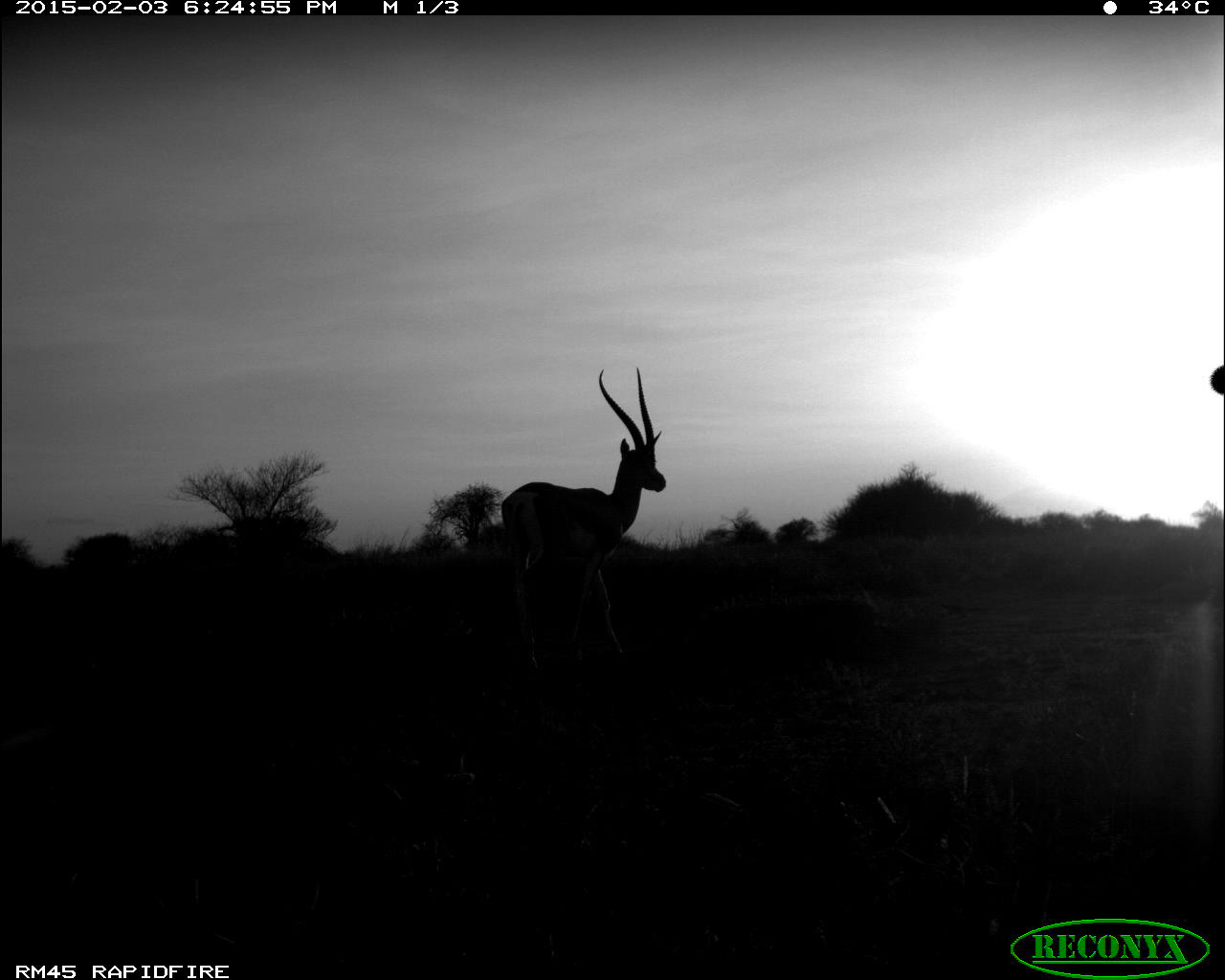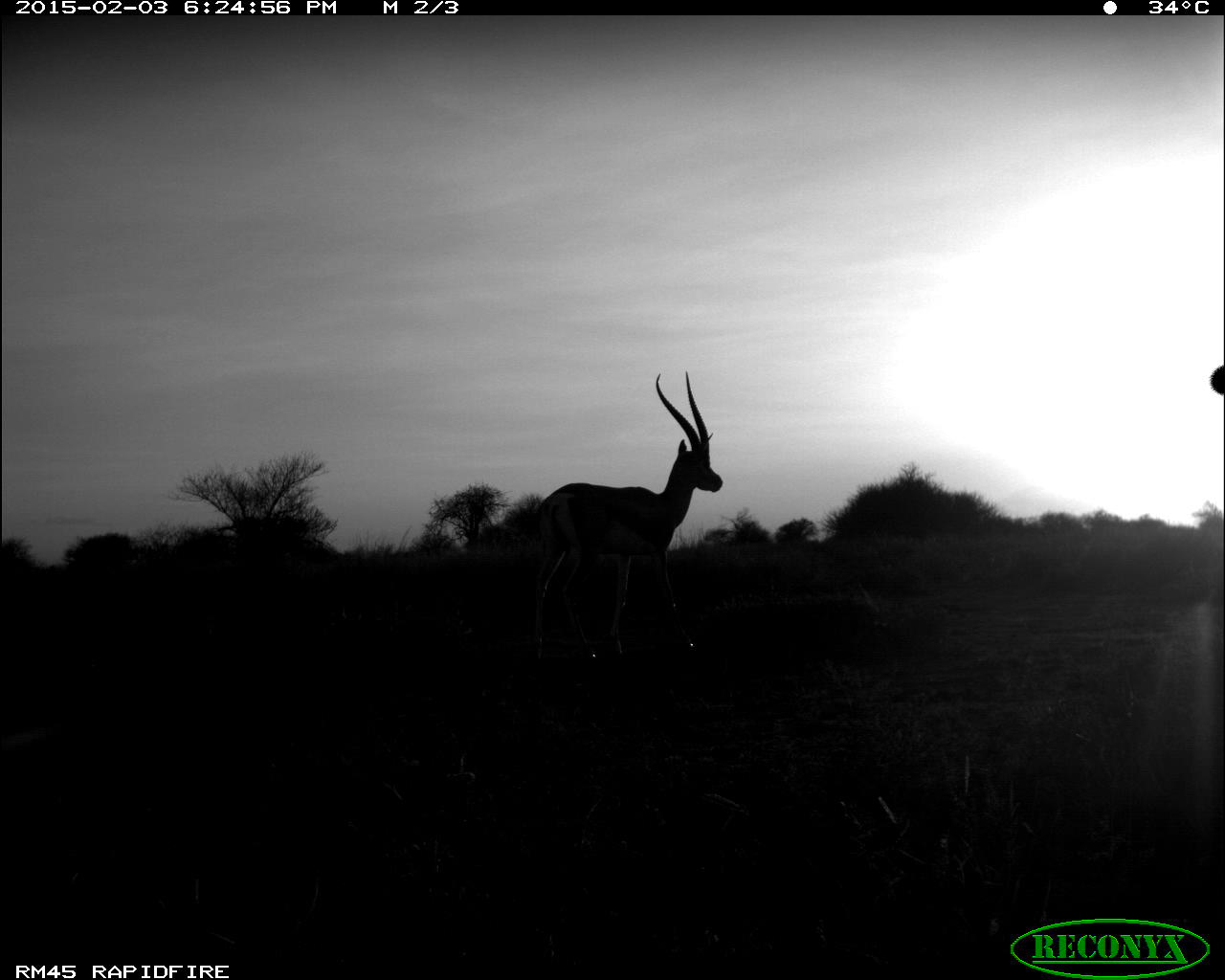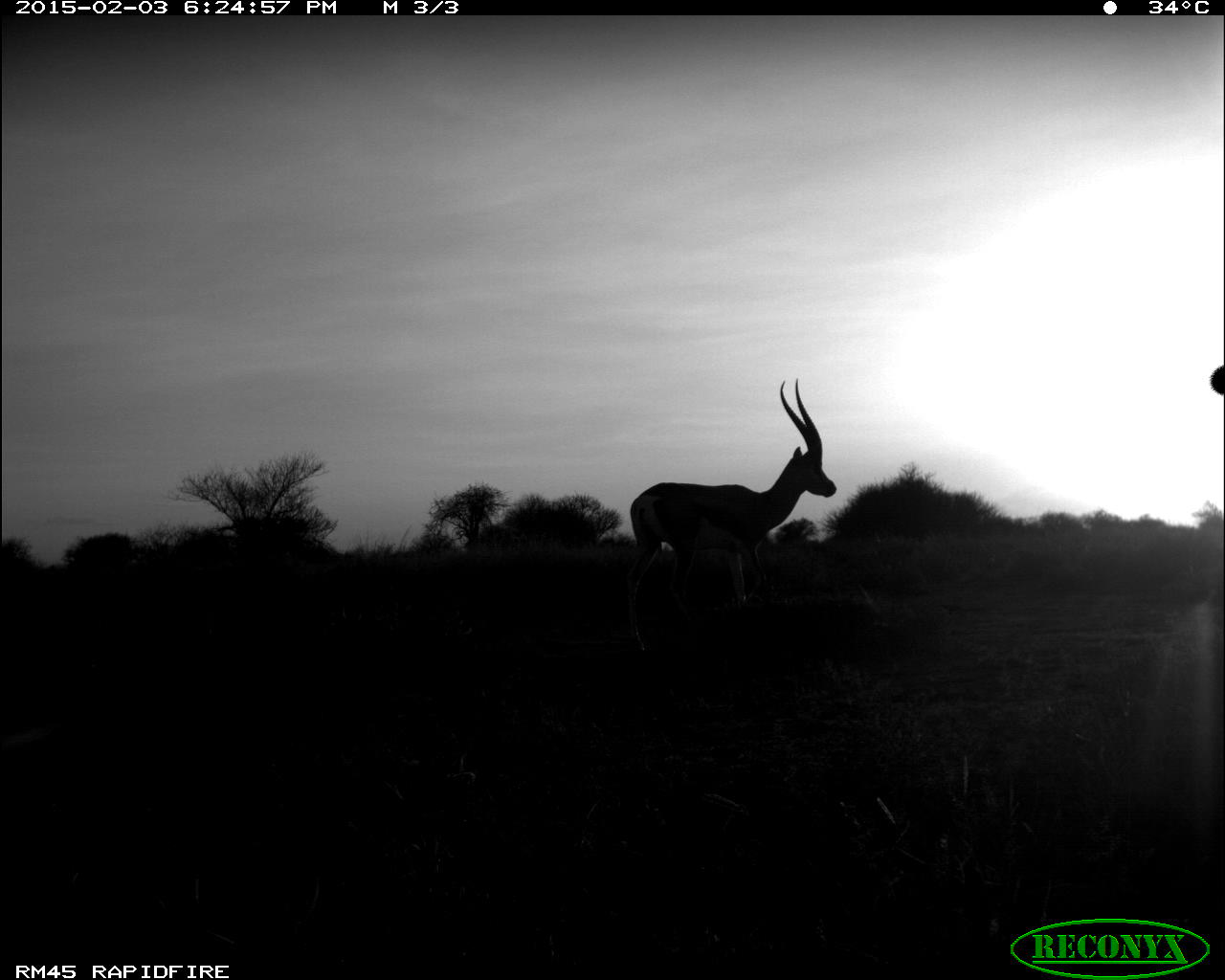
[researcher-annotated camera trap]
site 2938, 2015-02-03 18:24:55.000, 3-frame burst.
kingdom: Animalia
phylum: Chordata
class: Mammalia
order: Artiodactyla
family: Bovidae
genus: Nanger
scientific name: Nanger granti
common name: grant's gazelle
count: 1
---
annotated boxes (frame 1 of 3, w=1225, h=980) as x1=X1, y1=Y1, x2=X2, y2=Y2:
nanger granti: x1=499, y1=363, x2=669, y2=675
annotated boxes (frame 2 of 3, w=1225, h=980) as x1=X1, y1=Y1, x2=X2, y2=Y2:
nanger granti: x1=522, y1=365, x2=724, y2=663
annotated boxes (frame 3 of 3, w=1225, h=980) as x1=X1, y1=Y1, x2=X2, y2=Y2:
nanger granti: x1=620, y1=373, x2=835, y2=650